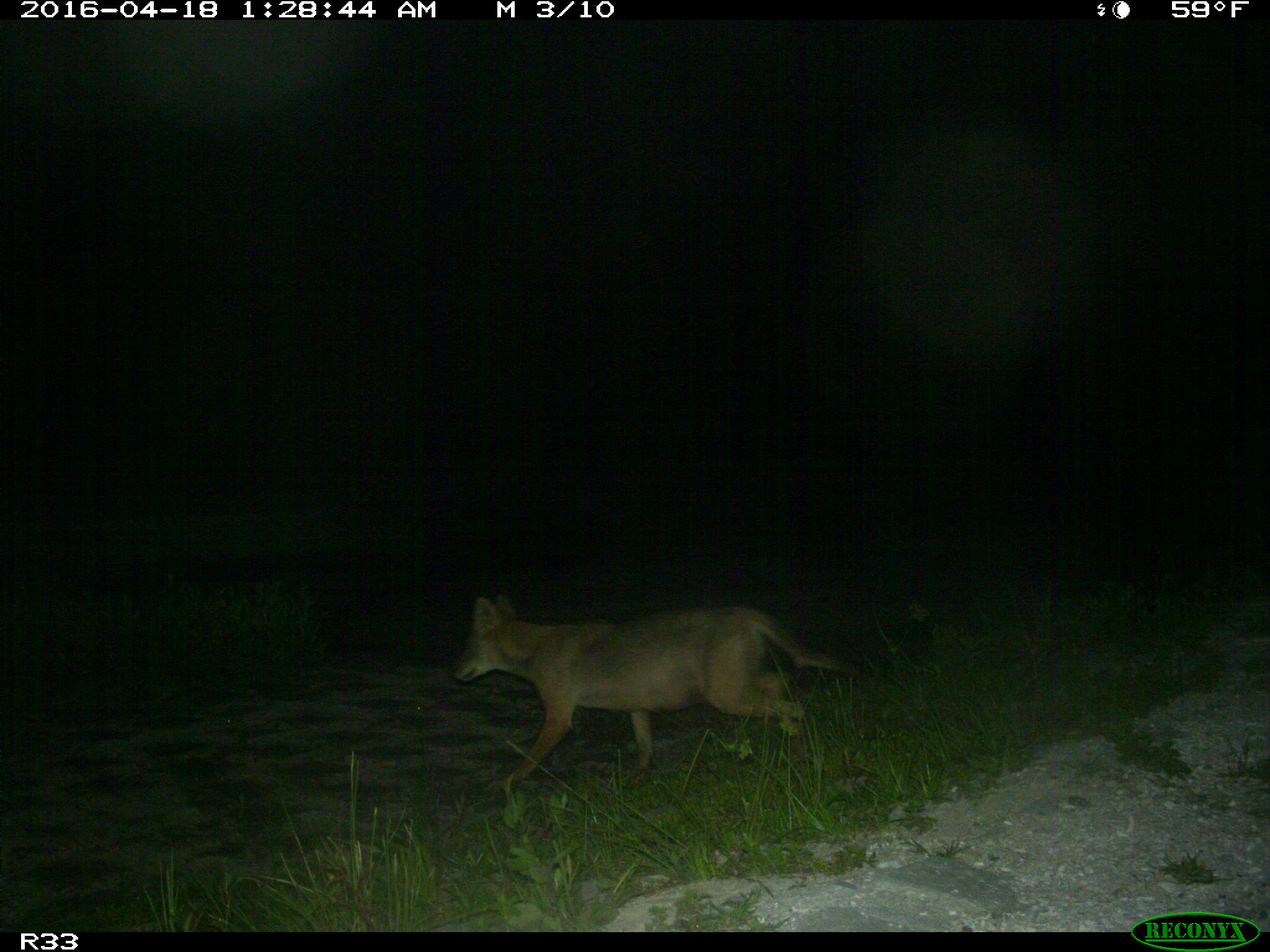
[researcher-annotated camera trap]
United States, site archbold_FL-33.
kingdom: Animalia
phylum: Chordata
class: Mammalia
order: Carnivora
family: Canidae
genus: Canis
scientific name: Canis latrans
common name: coyote